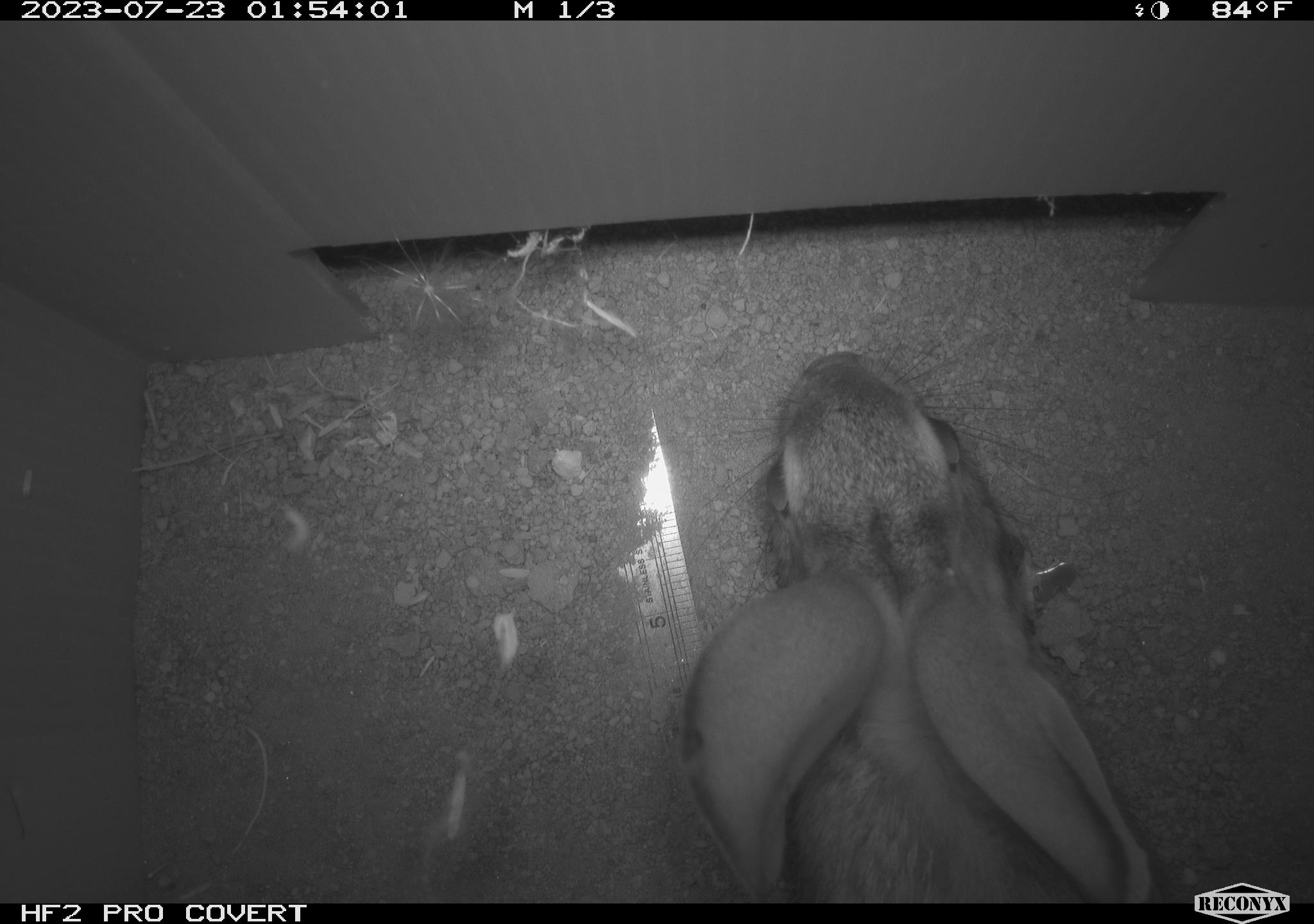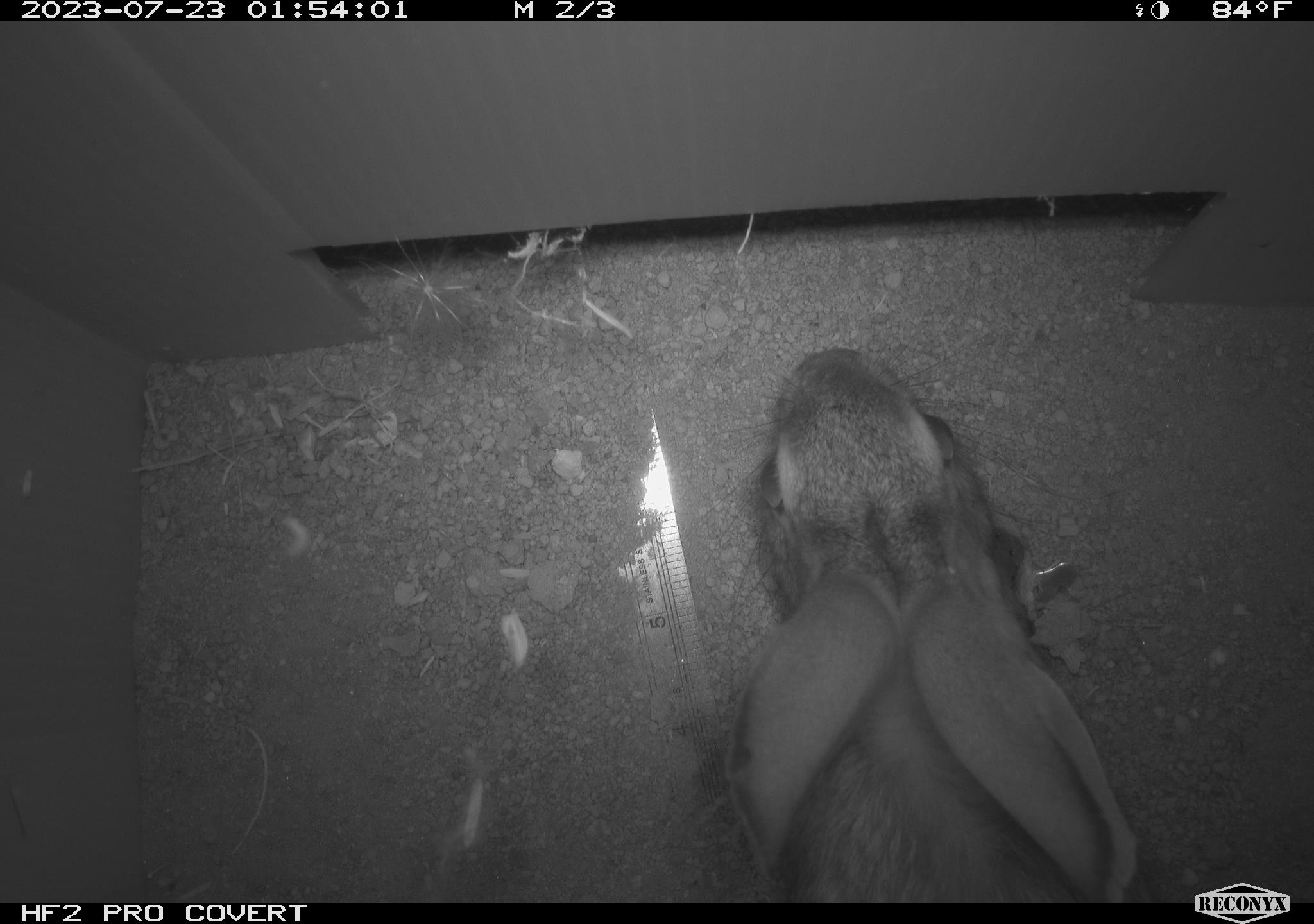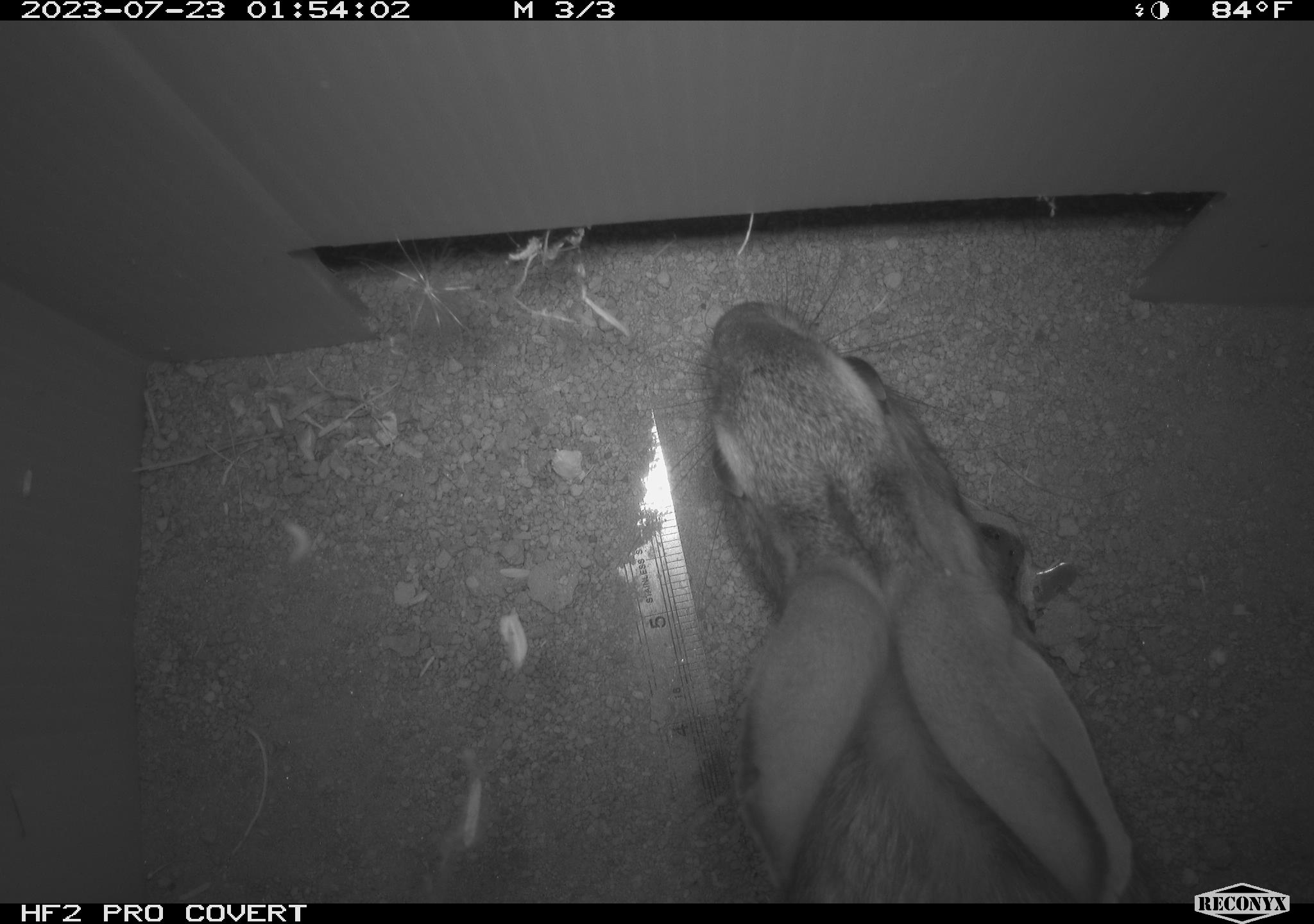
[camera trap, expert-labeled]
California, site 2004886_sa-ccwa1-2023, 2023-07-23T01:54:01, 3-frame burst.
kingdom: Animalia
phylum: Chordata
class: Mammalia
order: Lagomorpha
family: Leporidae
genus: Sylvilagus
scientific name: Sylvilagus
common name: cottontail rabbits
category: sylvilagus species